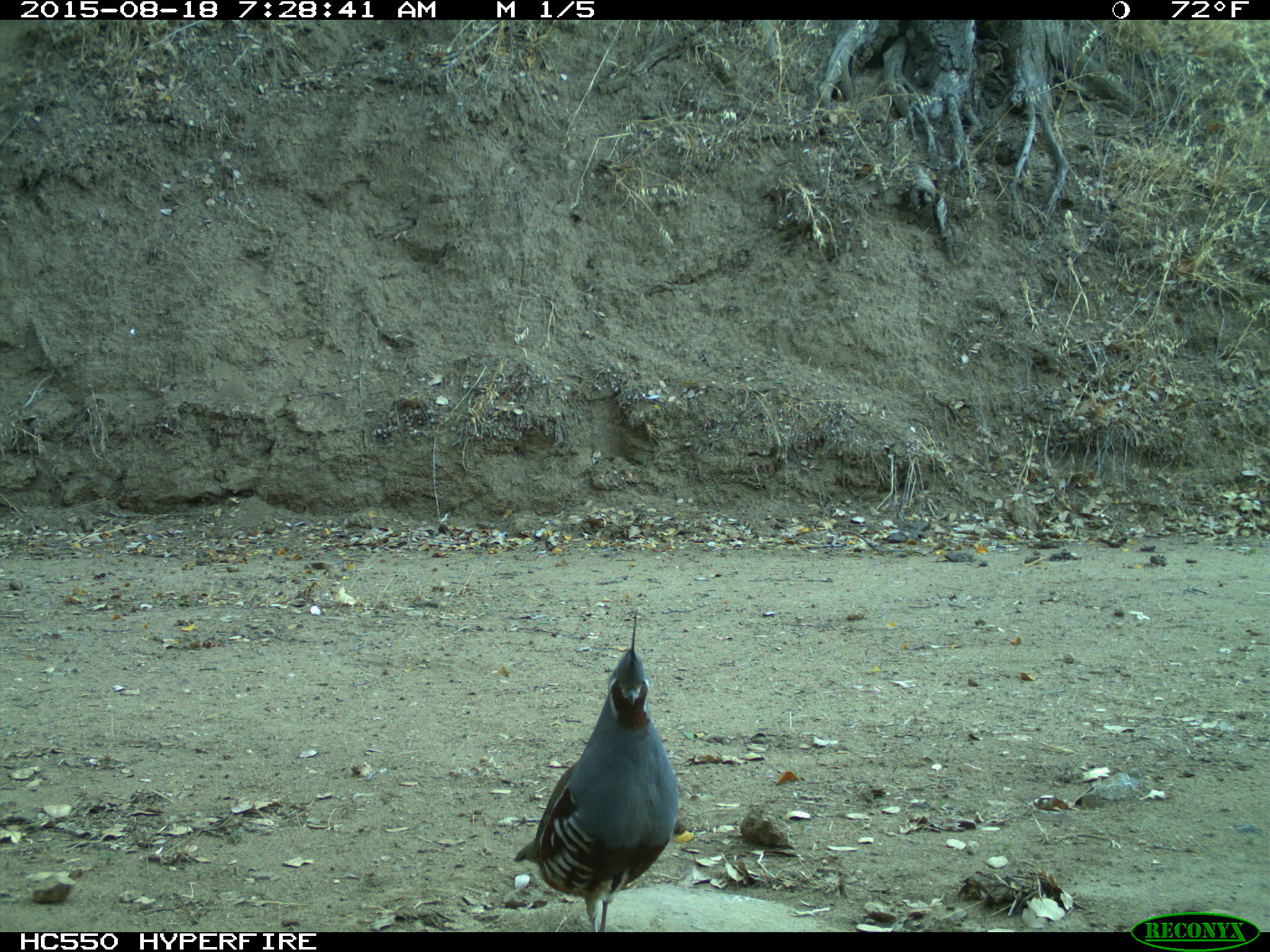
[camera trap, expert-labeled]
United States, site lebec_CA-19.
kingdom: Animalia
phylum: Chordata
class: Aves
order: Galliformes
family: Odontophoridae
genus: Callipepla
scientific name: Callipepla californica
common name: california quail